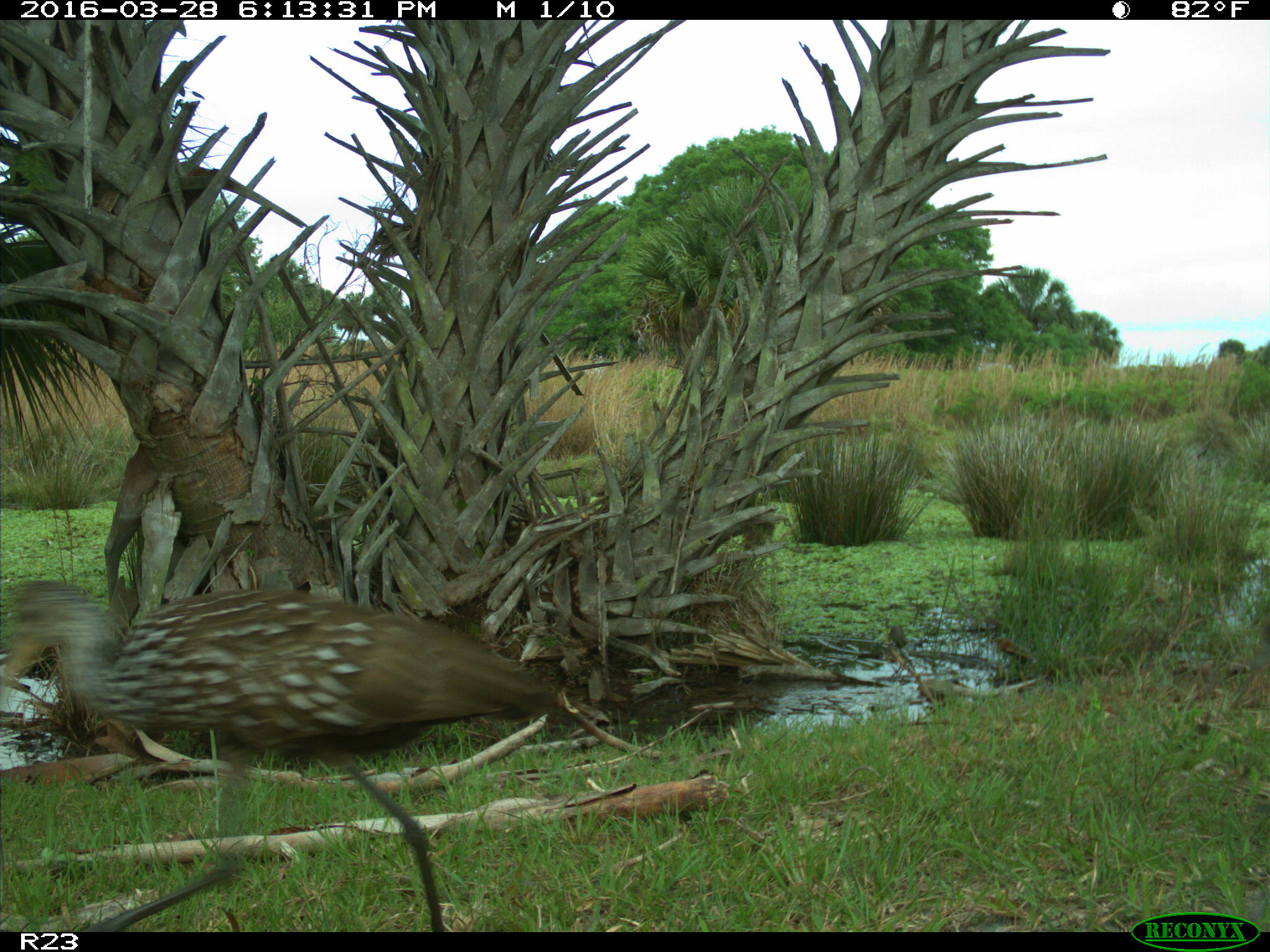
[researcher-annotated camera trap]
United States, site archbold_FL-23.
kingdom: Animalia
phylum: Chordata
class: Aves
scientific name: Aves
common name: birds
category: unidentified bird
Unidentified bird (birds) (Aves).